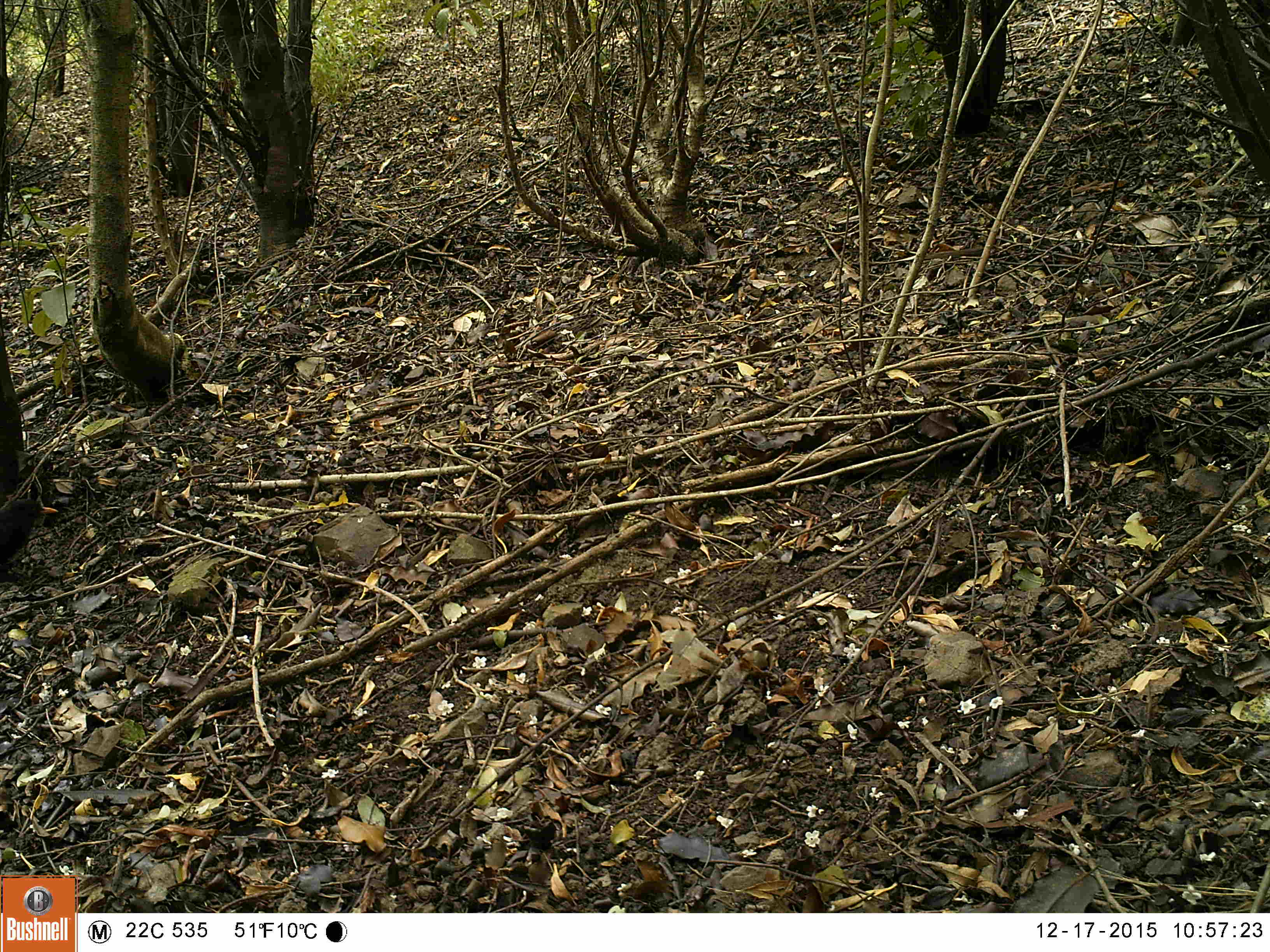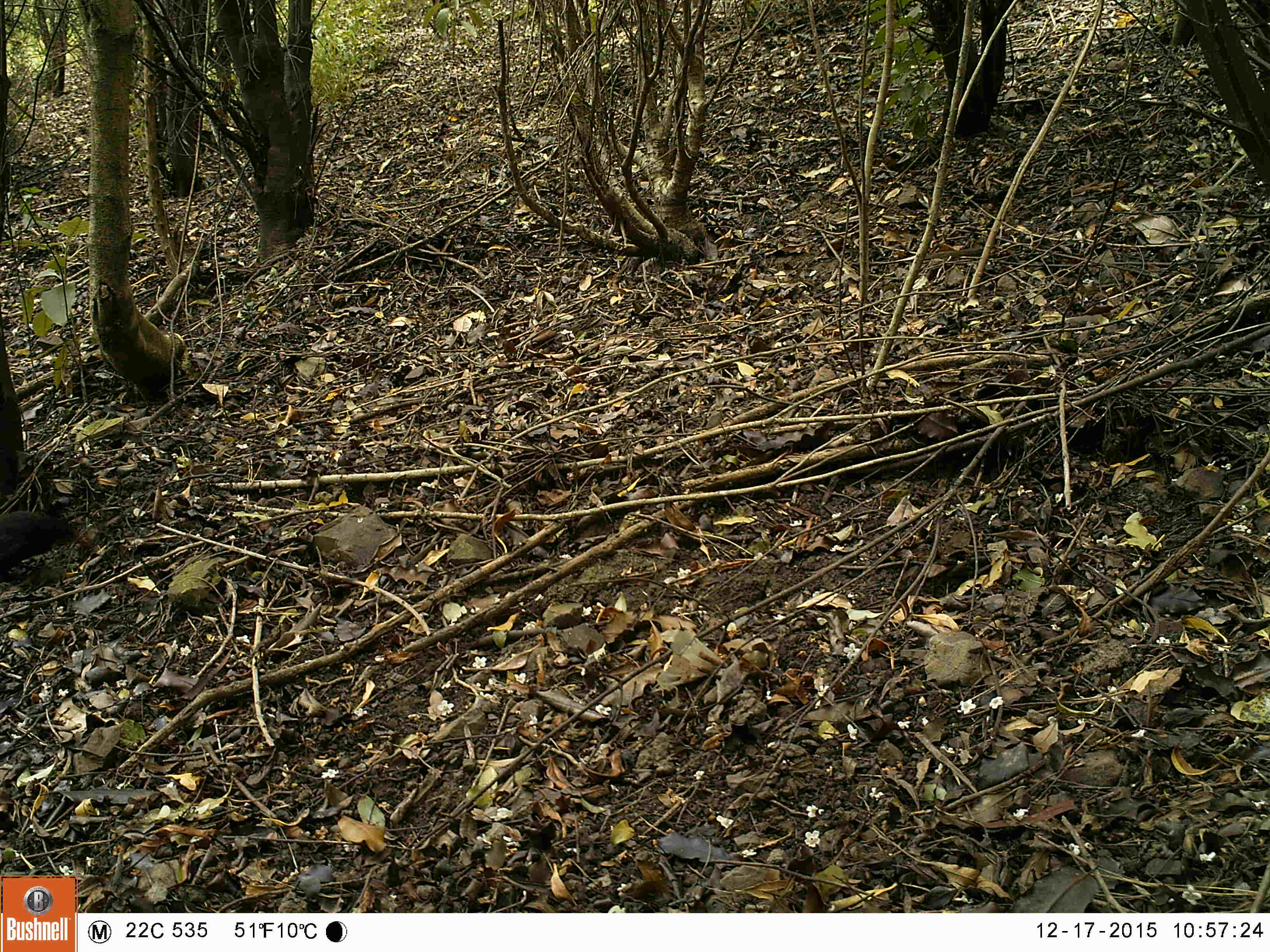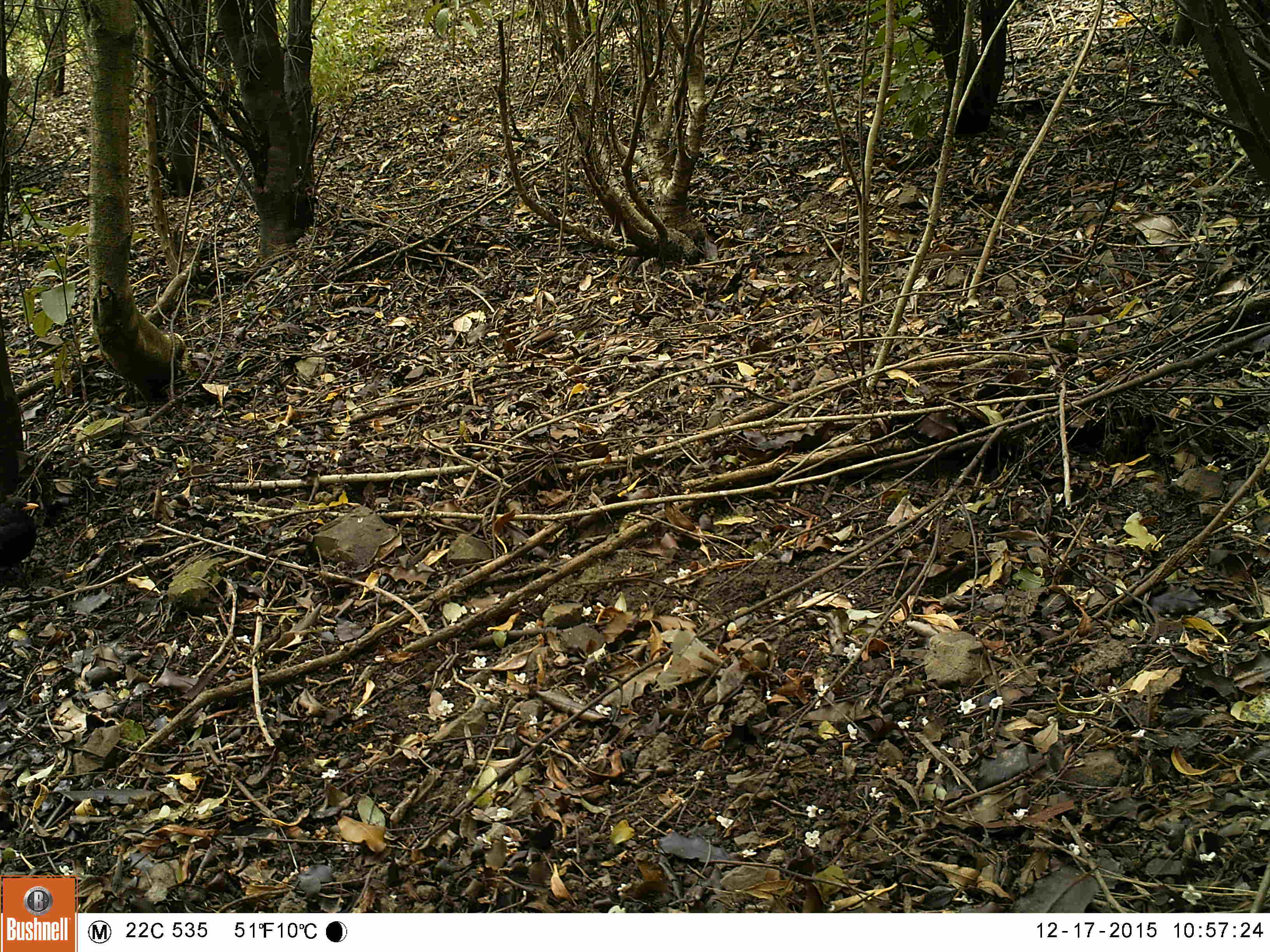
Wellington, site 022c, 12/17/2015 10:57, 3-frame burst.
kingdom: Animalia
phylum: Chordata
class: Aves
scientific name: Aves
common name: bird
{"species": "bird (Aves)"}